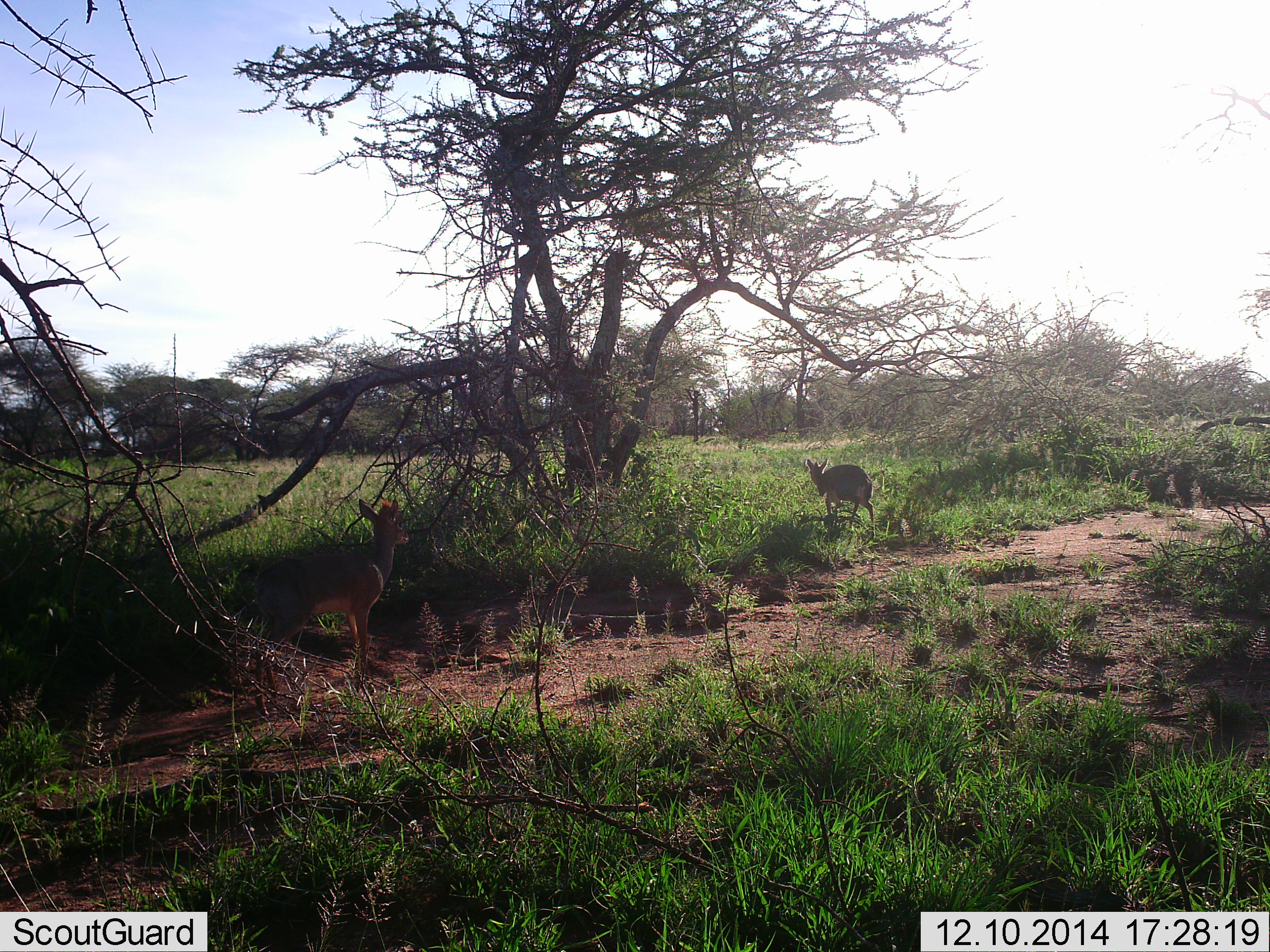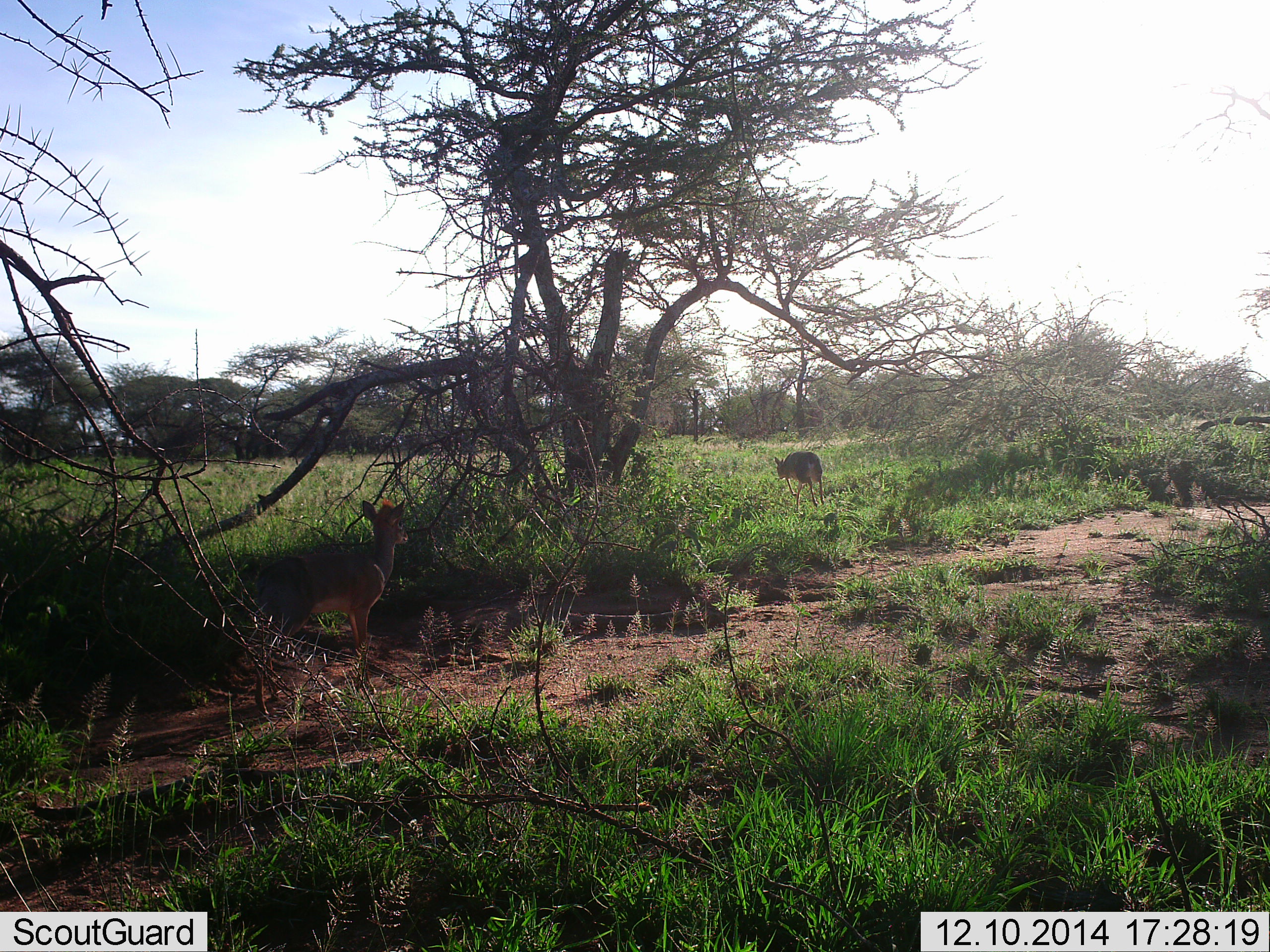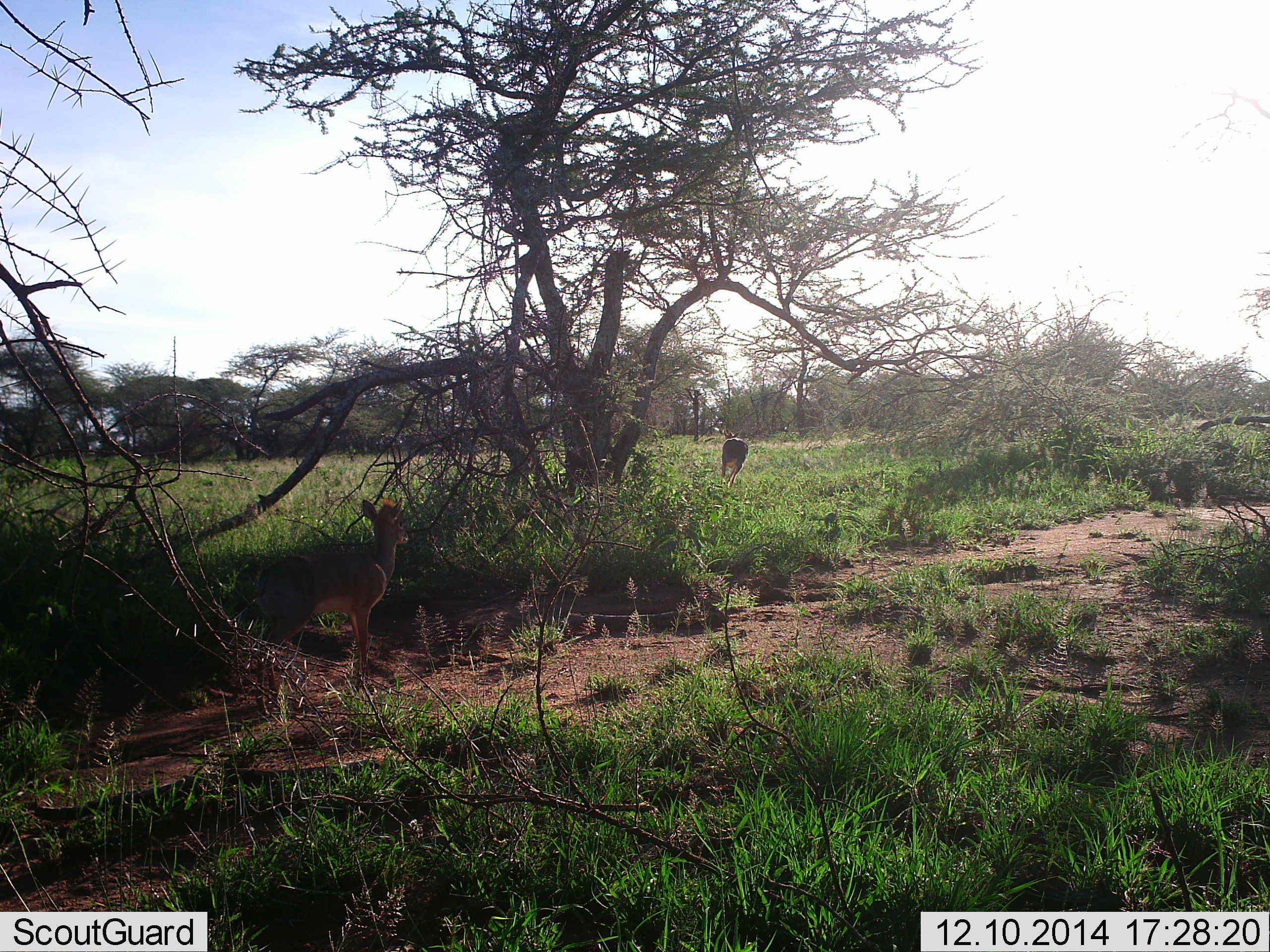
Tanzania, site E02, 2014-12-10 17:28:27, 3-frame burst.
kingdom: Animalia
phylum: Chordata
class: Mammalia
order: Artiodactyla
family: Bovidae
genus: Madoqua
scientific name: Madoqua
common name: dikdik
Dikdik (Madoqua), count 2. Behavior (volunteer vote fractions): standing 70%, resting 0%, moving 100%, interacting 0%. Young present (vote fraction): 0%. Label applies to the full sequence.